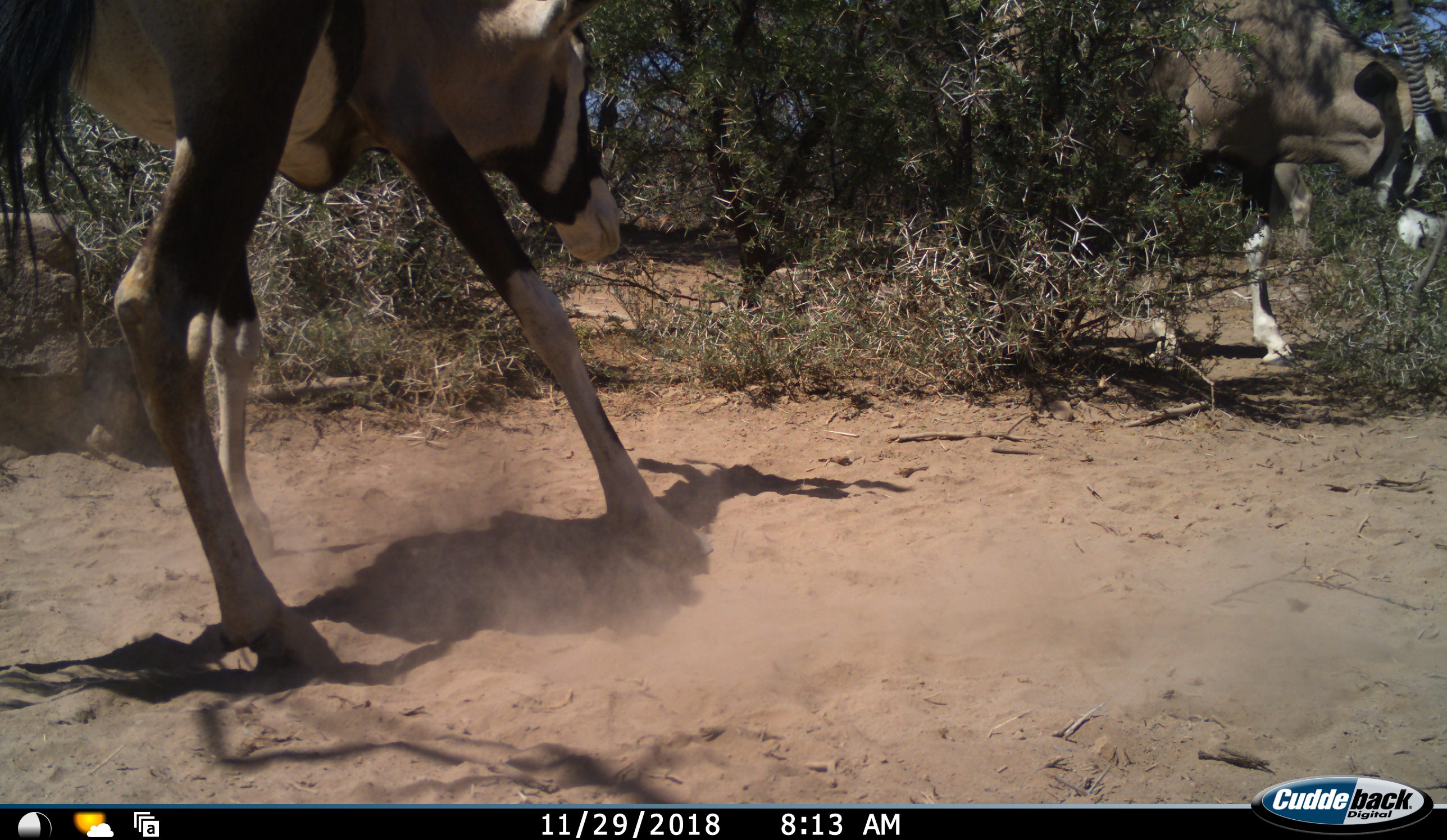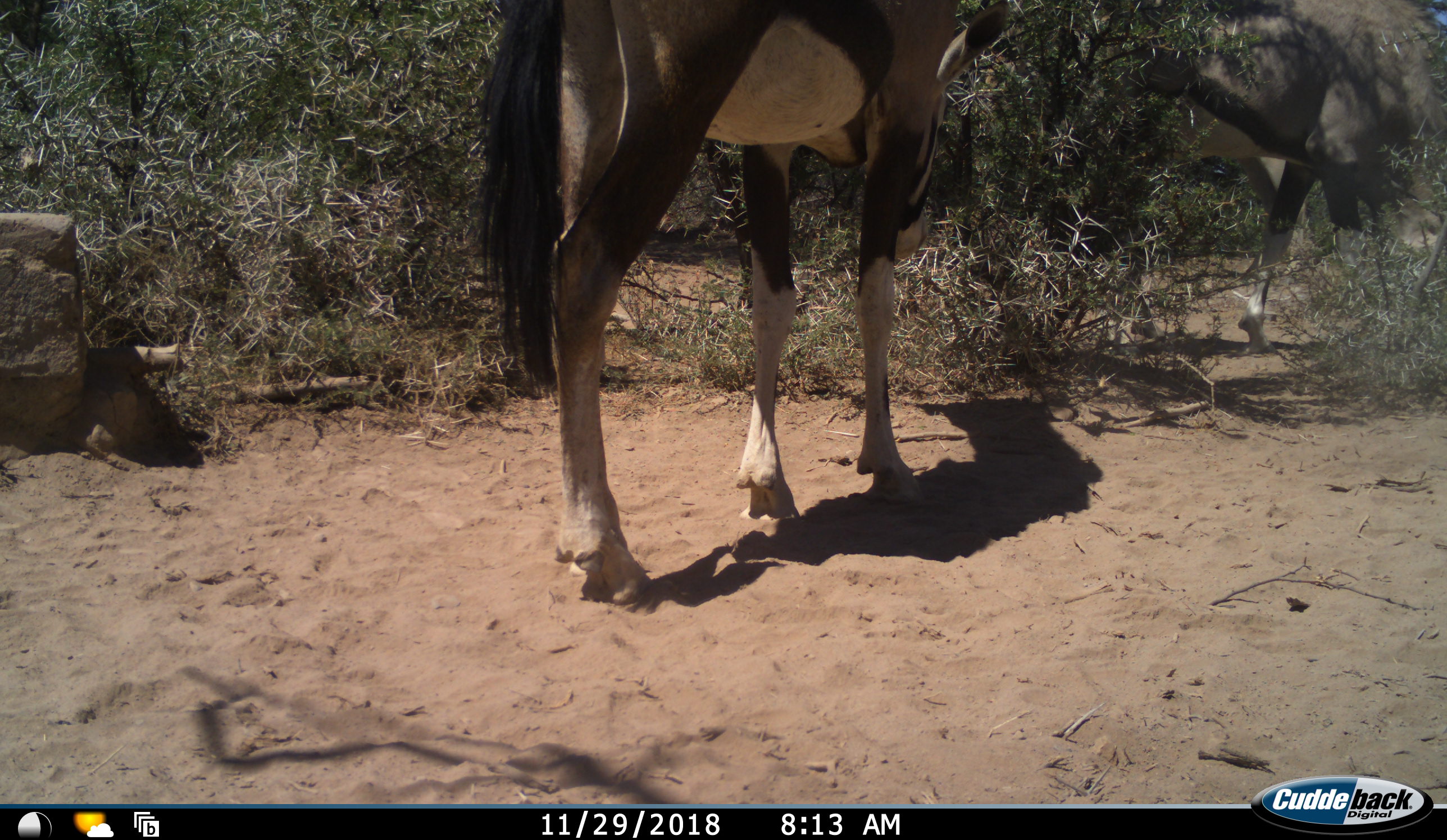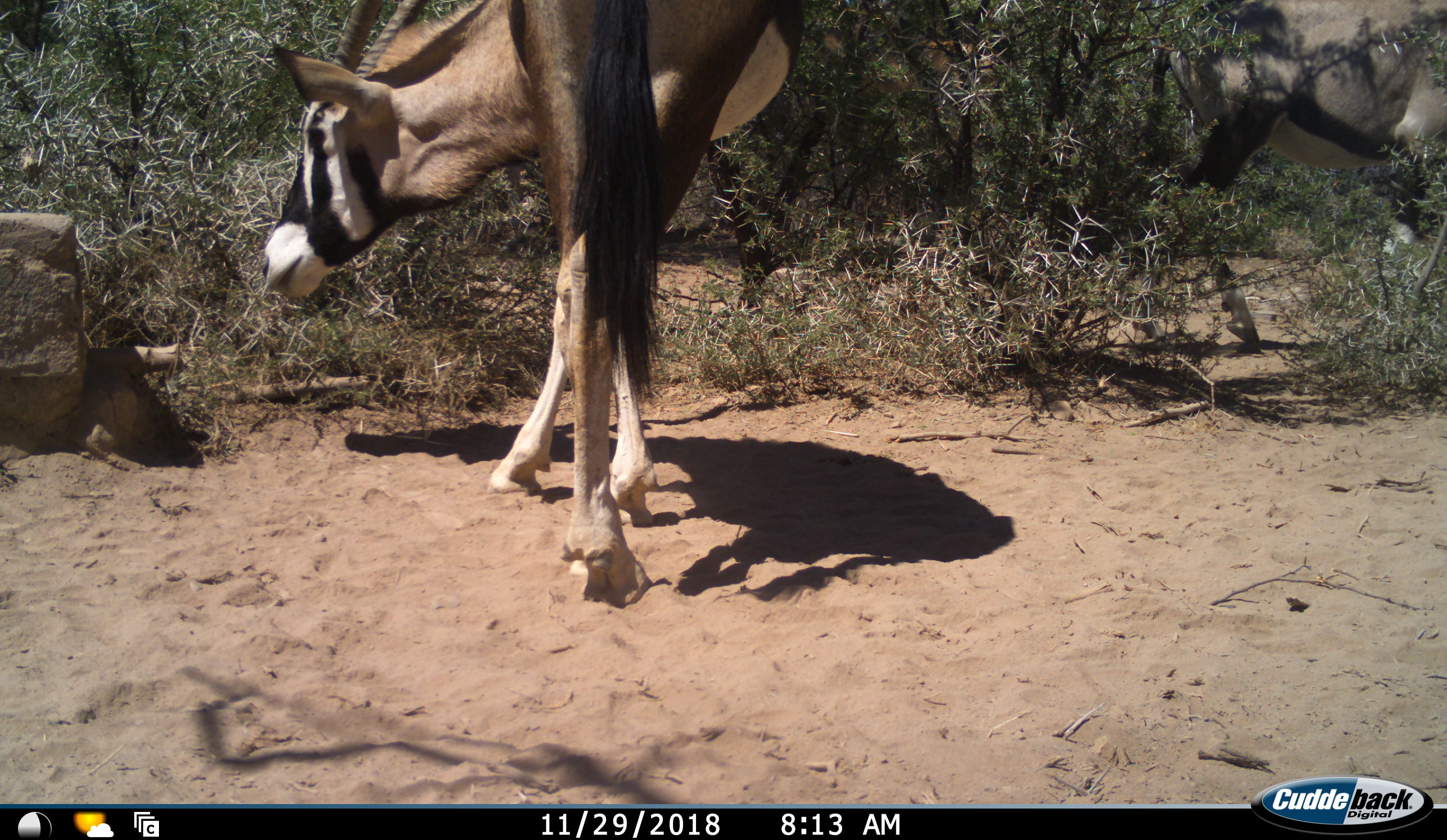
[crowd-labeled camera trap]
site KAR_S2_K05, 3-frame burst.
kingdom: Animalia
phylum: Chordata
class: Mammalia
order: Artiodactyla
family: Bovidae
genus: Oryx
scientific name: Oryx gazella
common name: gemsbok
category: oryx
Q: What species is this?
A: Oryx (gemsbok) (Oryx gazella).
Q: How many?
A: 2.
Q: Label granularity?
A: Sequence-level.